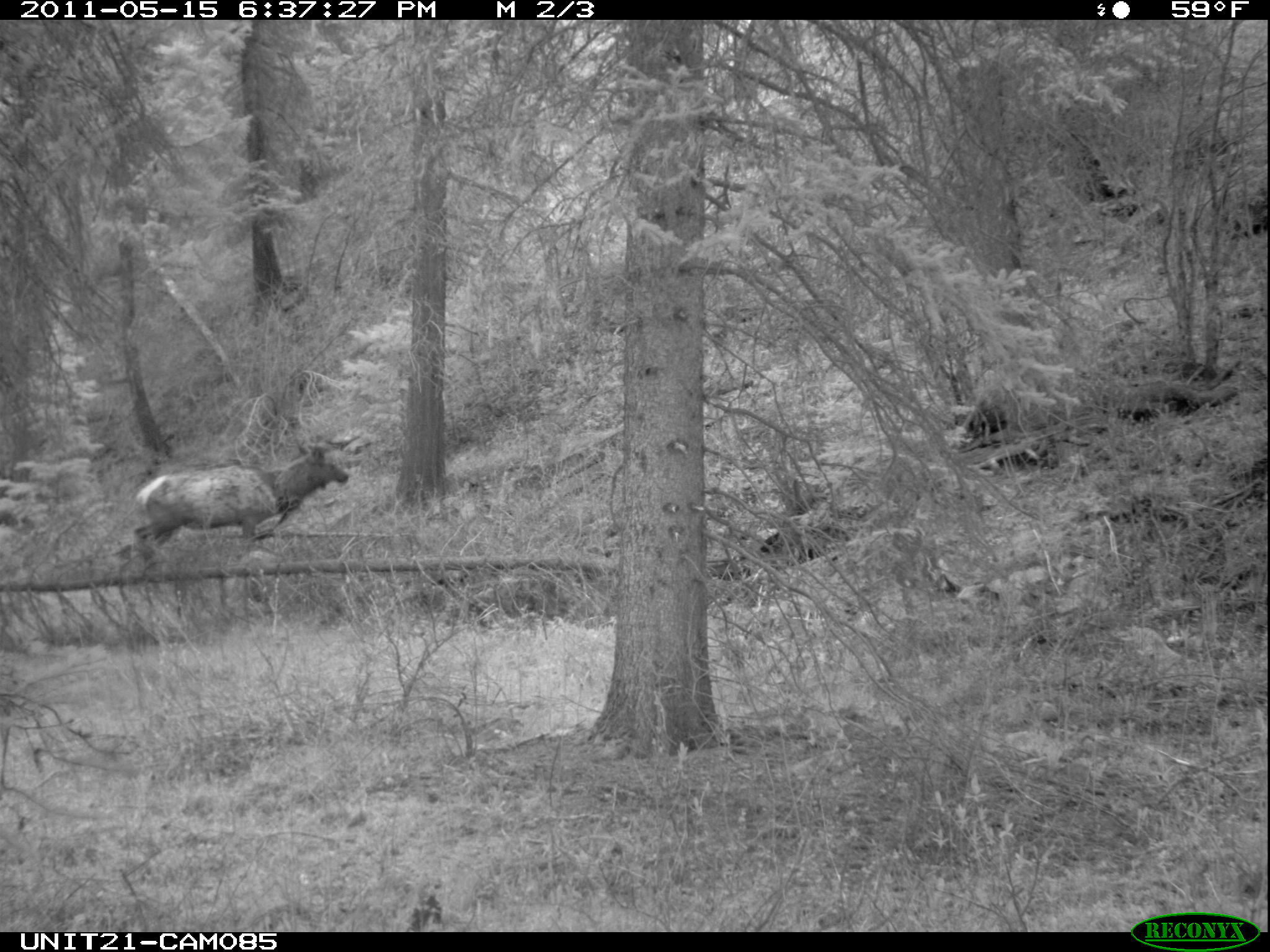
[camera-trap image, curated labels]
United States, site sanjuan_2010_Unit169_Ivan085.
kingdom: Animalia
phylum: Chordata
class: Mammalia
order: Artiodactyla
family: Cervidae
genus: Cervus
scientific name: Cervus elaphus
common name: red deer